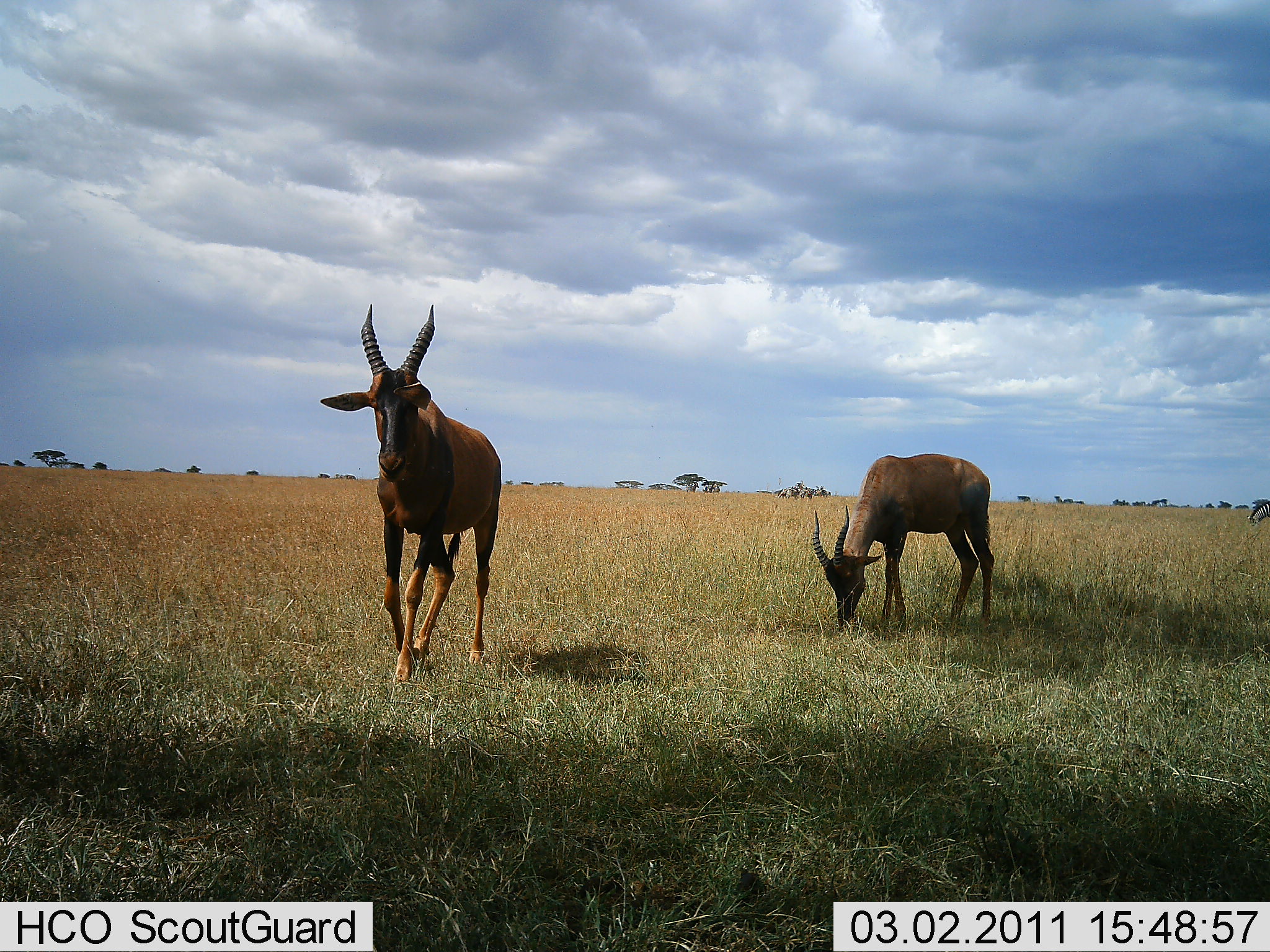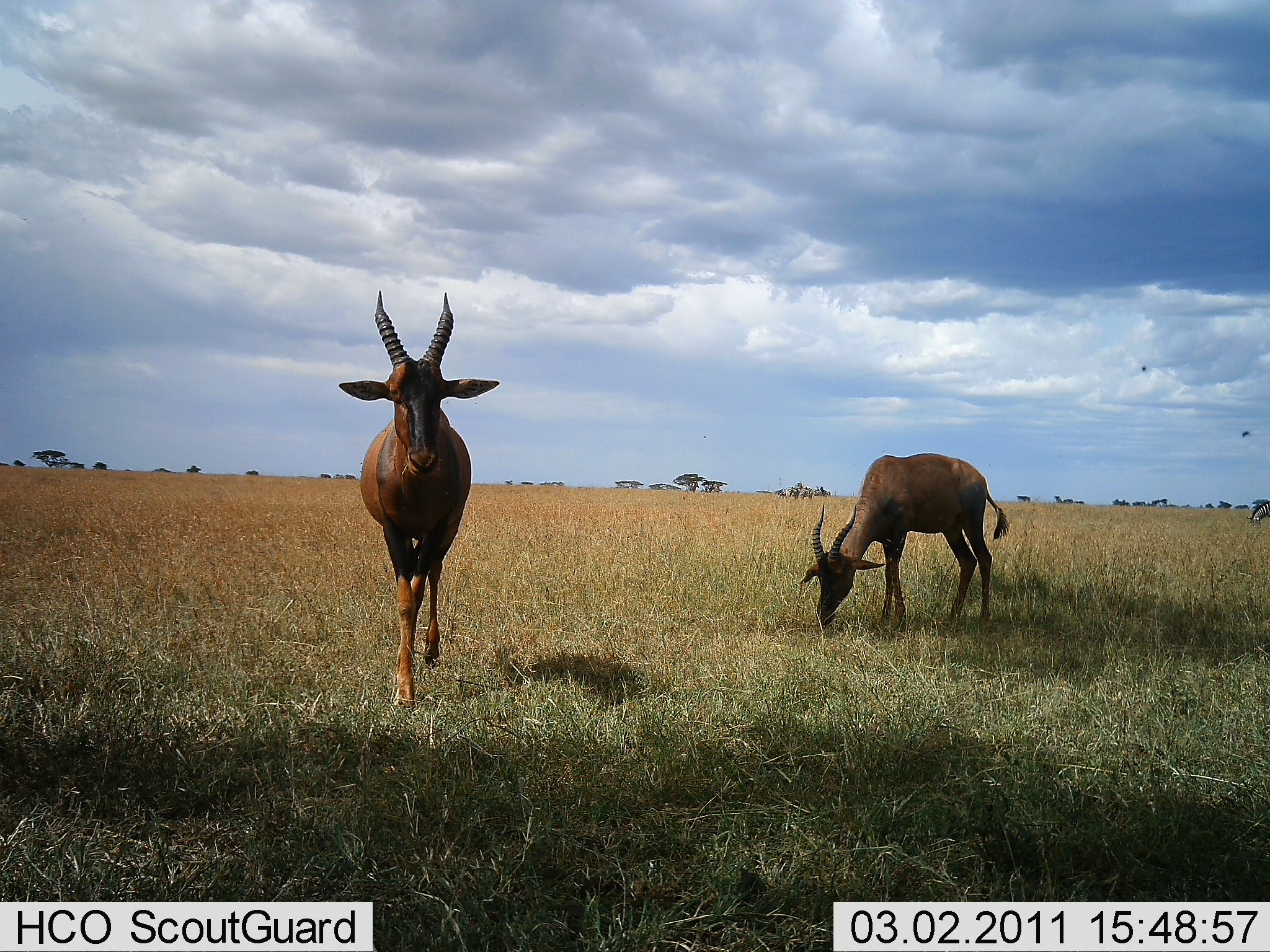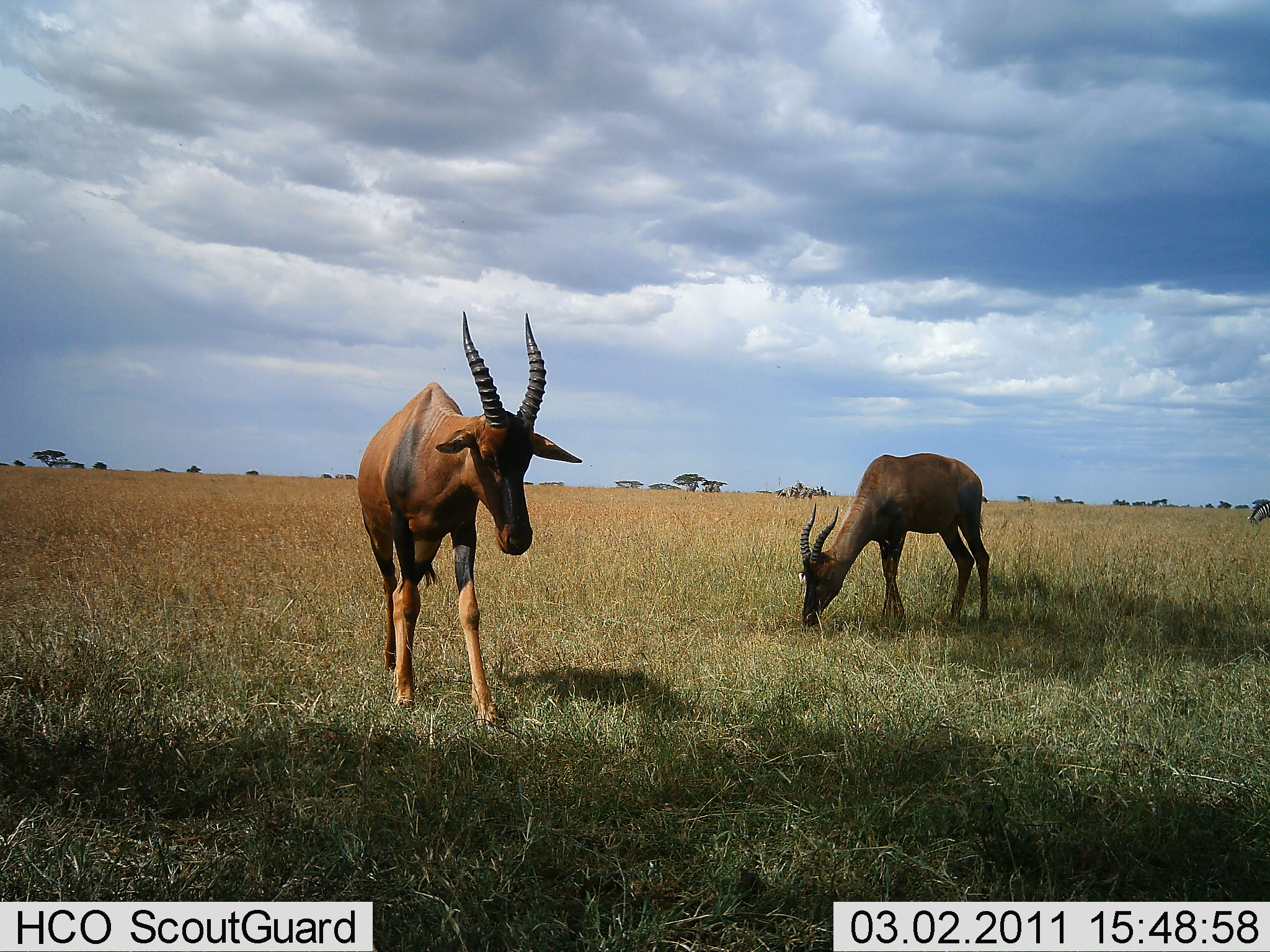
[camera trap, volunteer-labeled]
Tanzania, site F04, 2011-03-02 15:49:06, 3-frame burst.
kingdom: Animalia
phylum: Chordata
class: Mammalia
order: Artiodactyla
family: Bovidae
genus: Damaliscus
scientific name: Damaliscus lunatus jimela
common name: topi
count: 2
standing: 21%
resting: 0%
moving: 64%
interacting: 0%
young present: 0%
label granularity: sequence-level